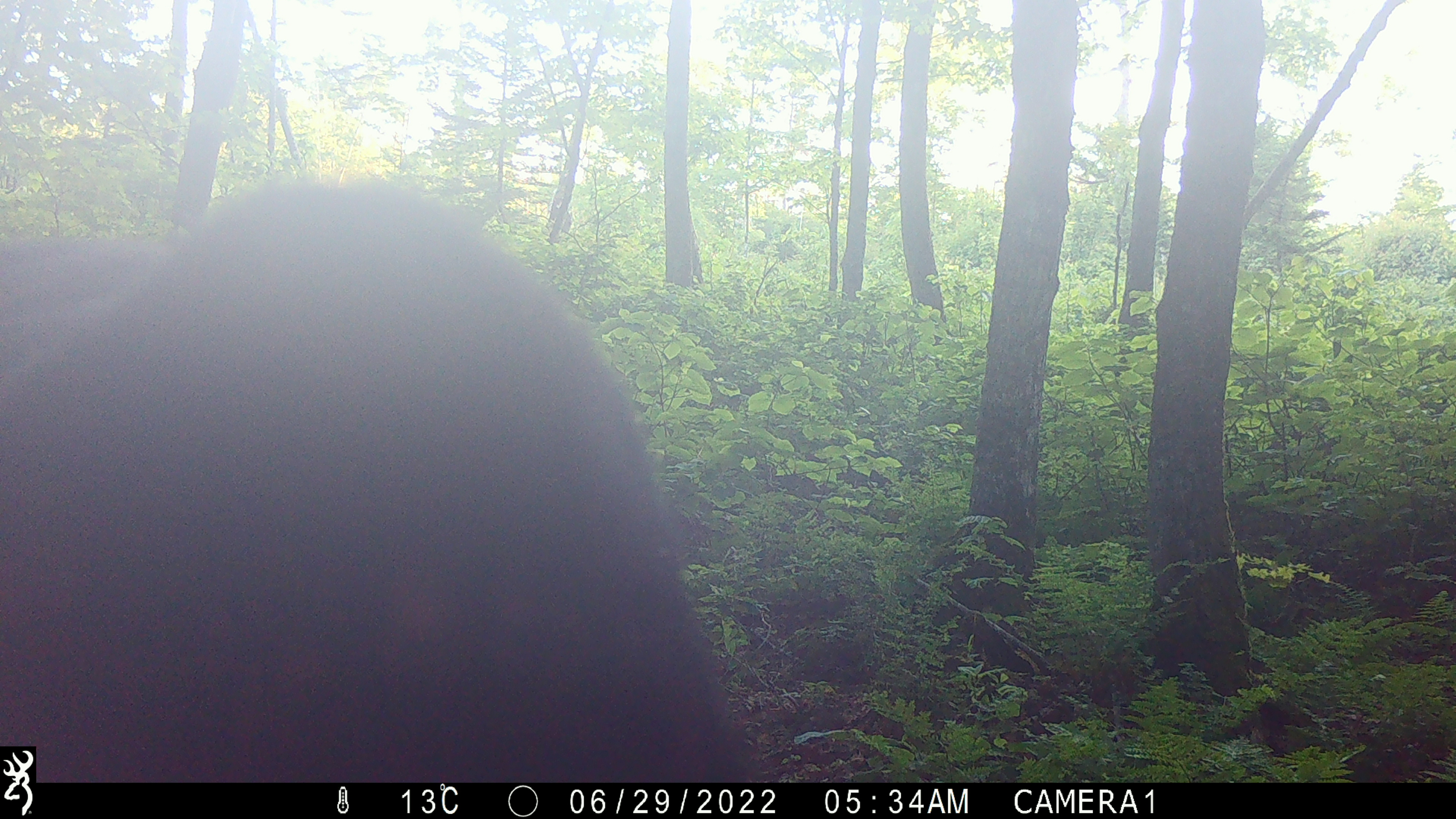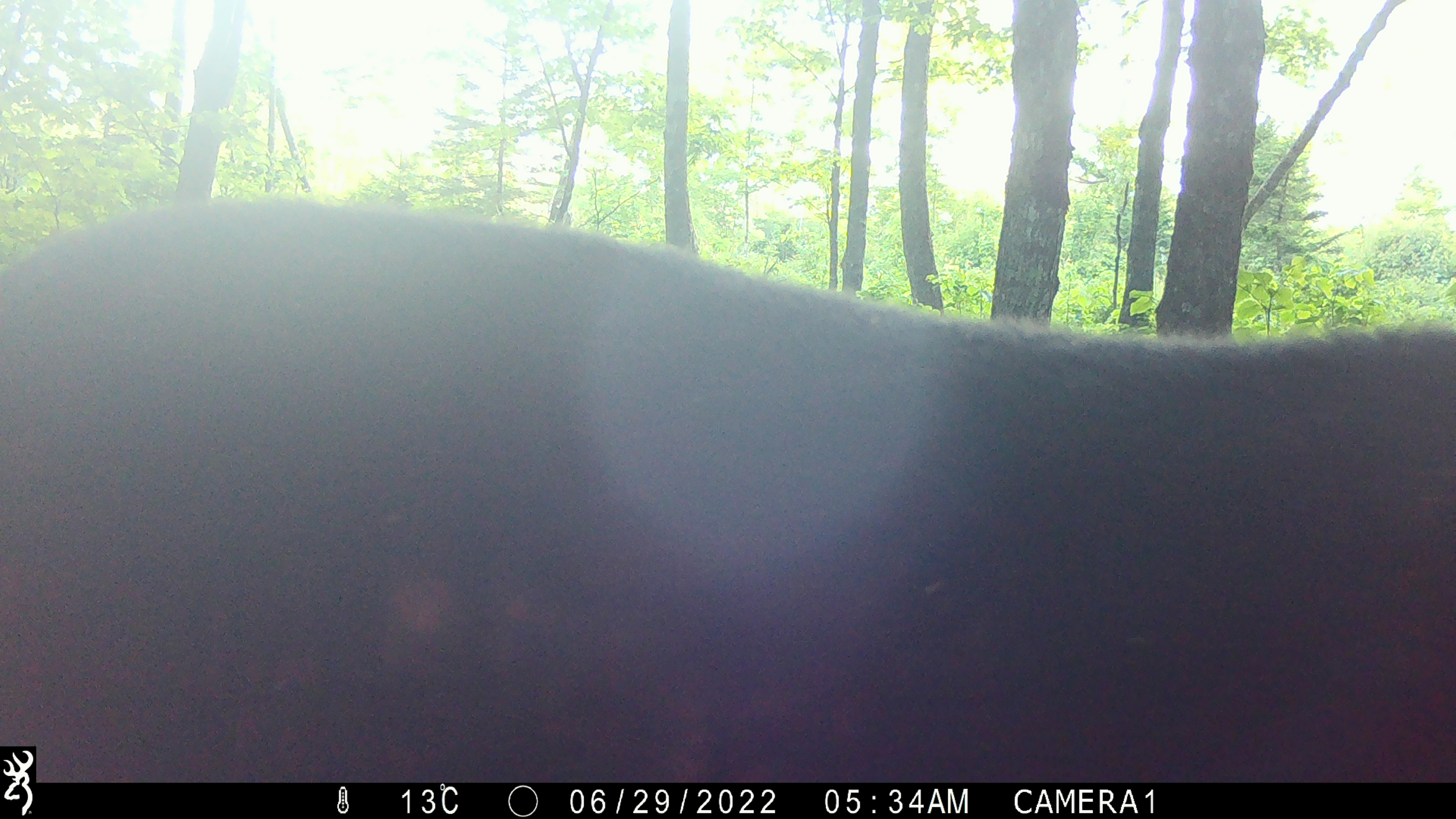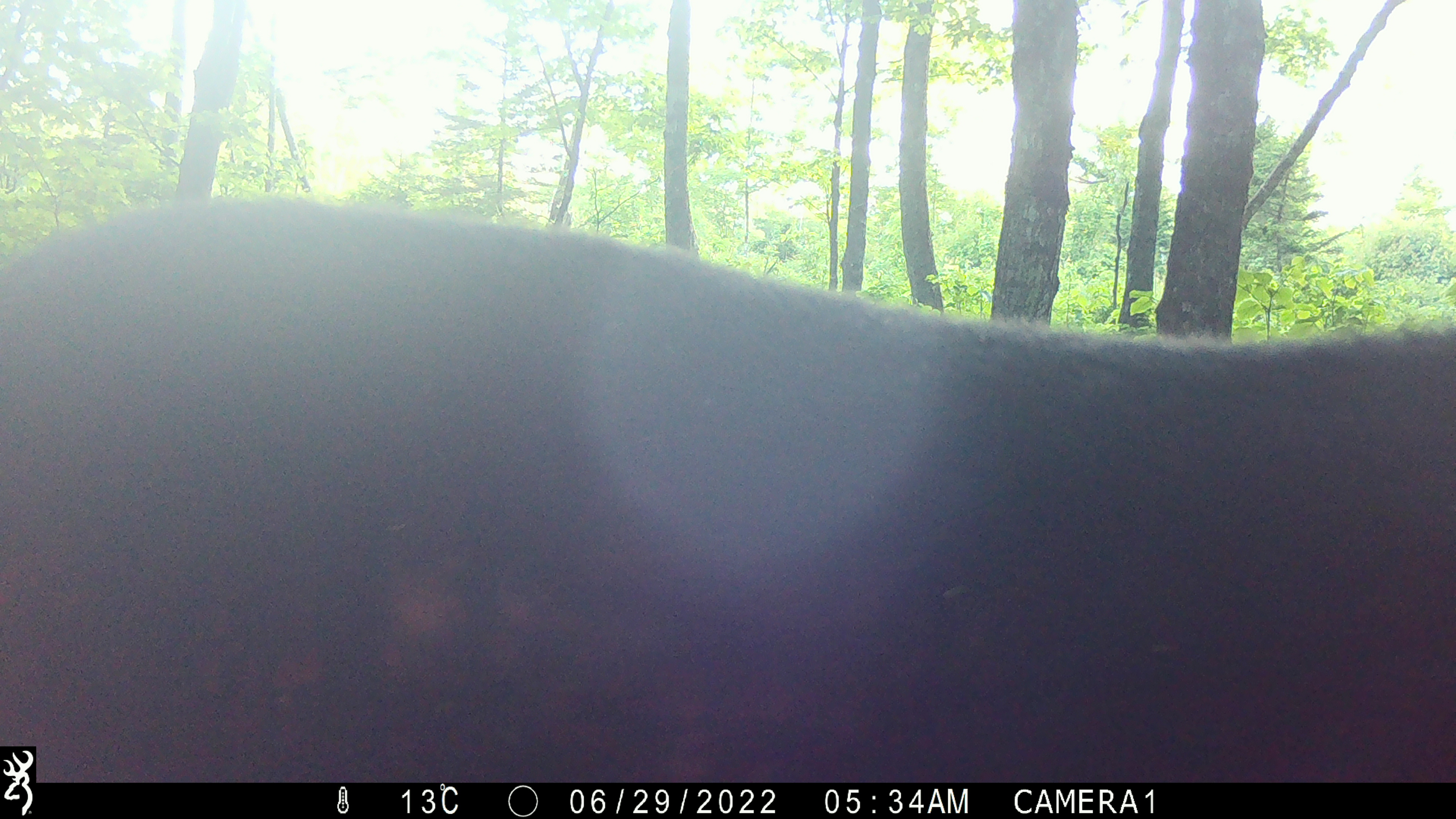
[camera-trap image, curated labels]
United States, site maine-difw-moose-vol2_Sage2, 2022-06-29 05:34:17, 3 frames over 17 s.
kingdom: Animalia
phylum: Chordata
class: Mammalia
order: Artiodactyla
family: Cervidae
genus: Alces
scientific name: Alces alces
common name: moose